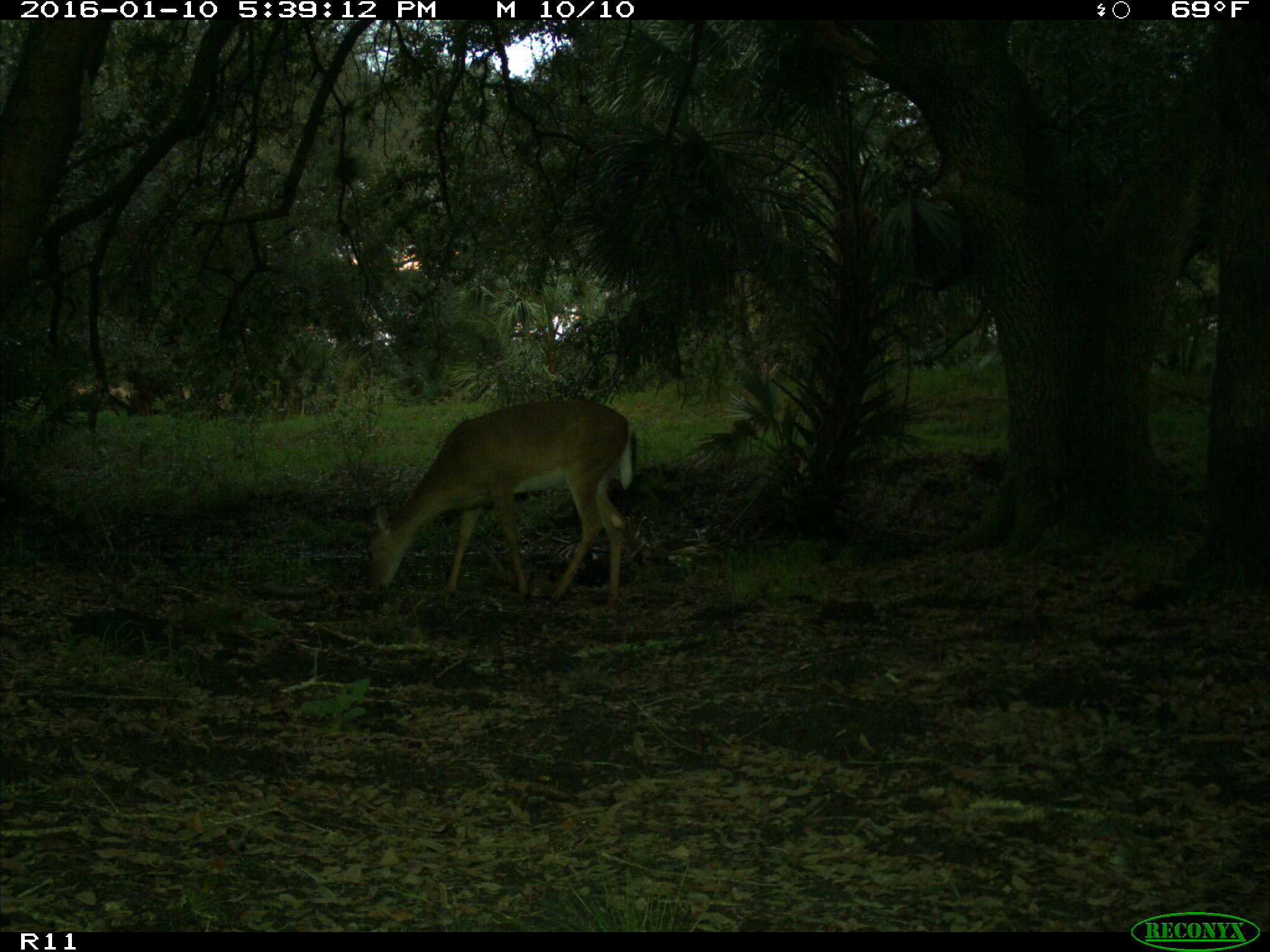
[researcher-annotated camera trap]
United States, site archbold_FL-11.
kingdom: Animalia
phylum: Chordata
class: Mammalia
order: Artiodactyla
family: Cervidae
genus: Odocoileus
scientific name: Odocoileus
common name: deer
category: unidentified deer